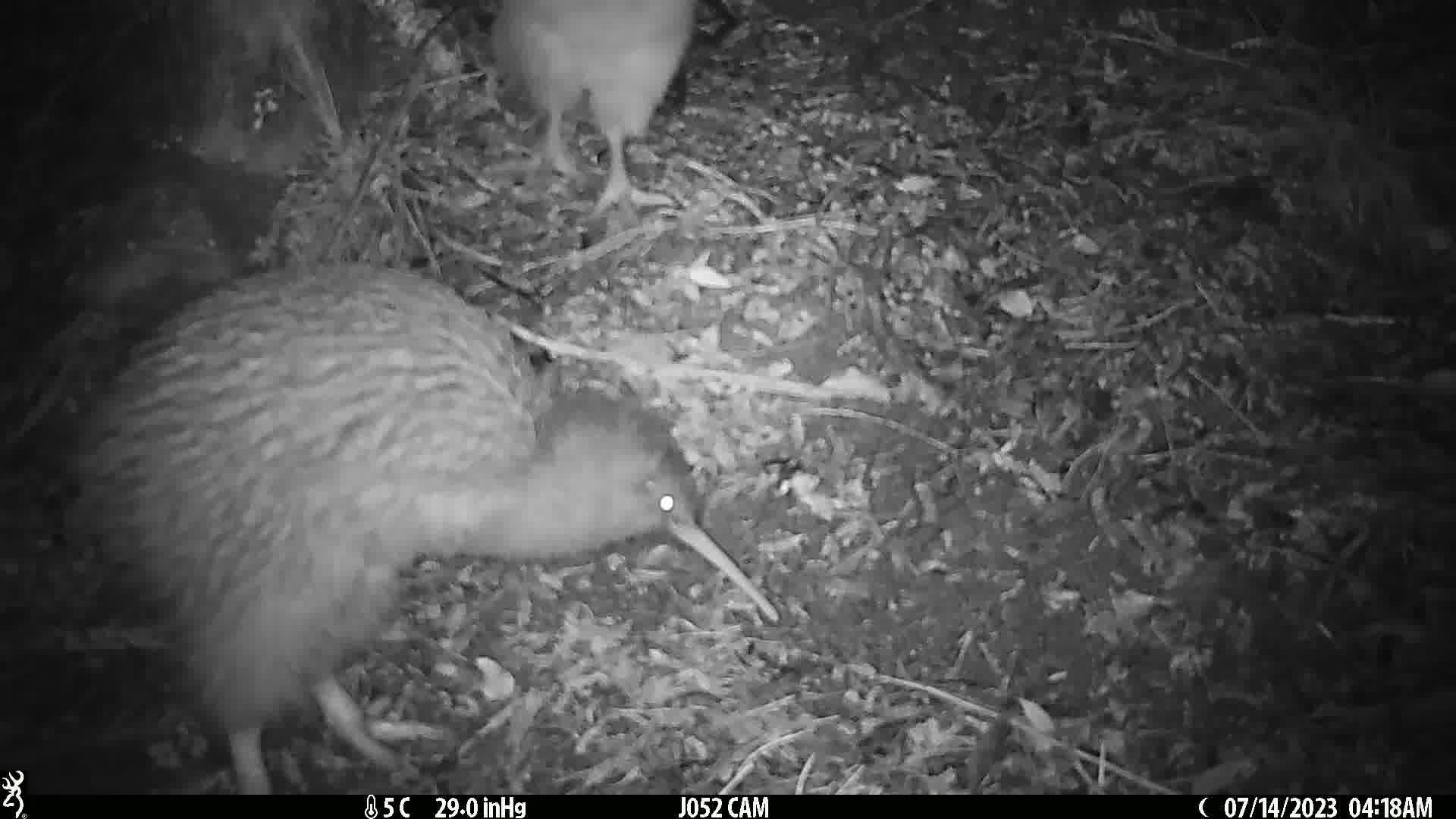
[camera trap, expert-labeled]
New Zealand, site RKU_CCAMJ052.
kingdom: Animalia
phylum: Chordata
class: Aves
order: Apterygiformes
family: Apterygidae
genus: Apteryx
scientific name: Apteryx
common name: kiwi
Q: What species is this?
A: Kiwi (Apteryx).